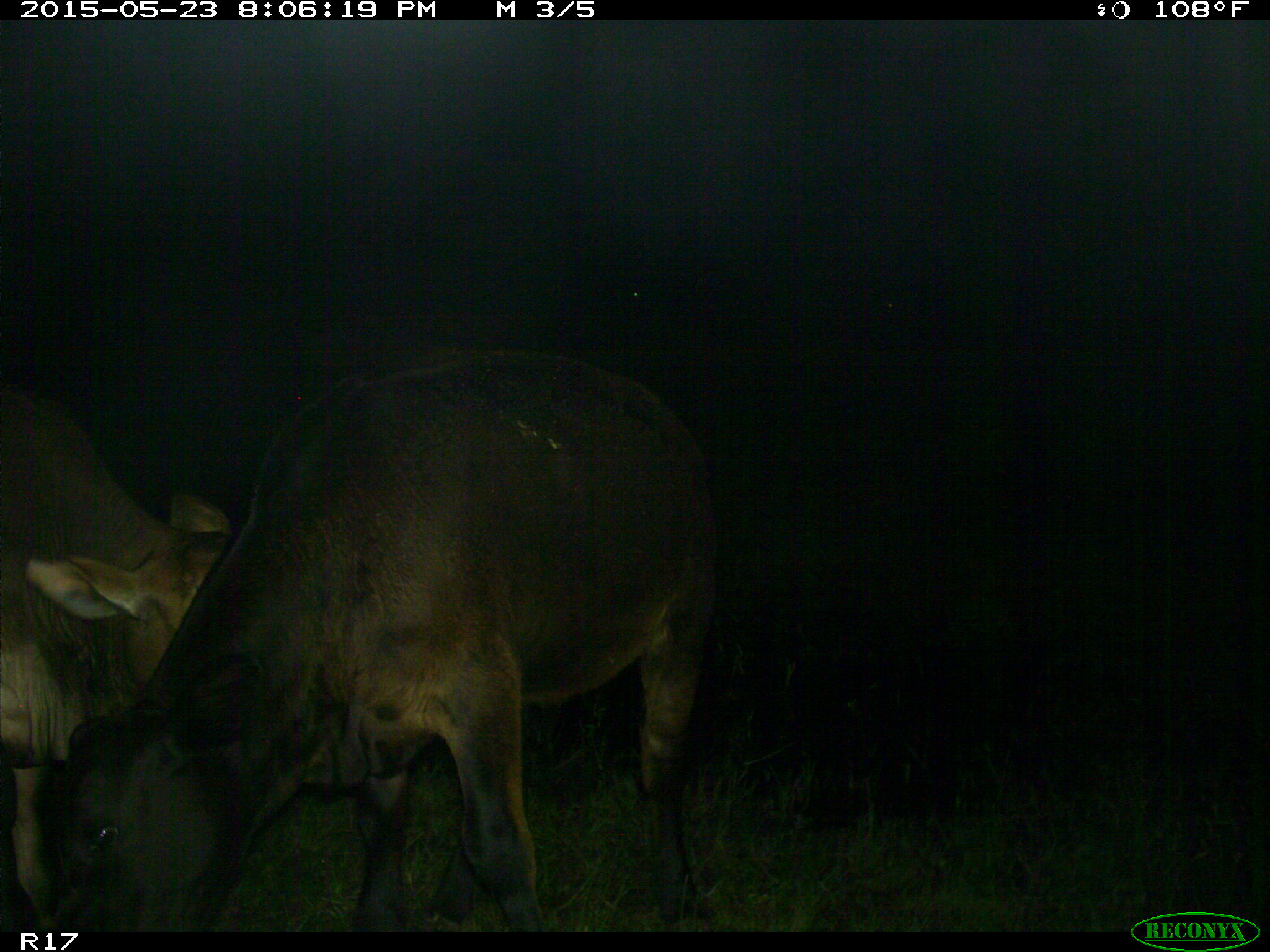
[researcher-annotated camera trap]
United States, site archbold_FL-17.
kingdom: Animalia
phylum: Chordata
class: Mammalia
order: Artiodactyla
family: Bovidae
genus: Bos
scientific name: Bos taurus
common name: domestic cow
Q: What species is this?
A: Bos taurus (domestic cow).